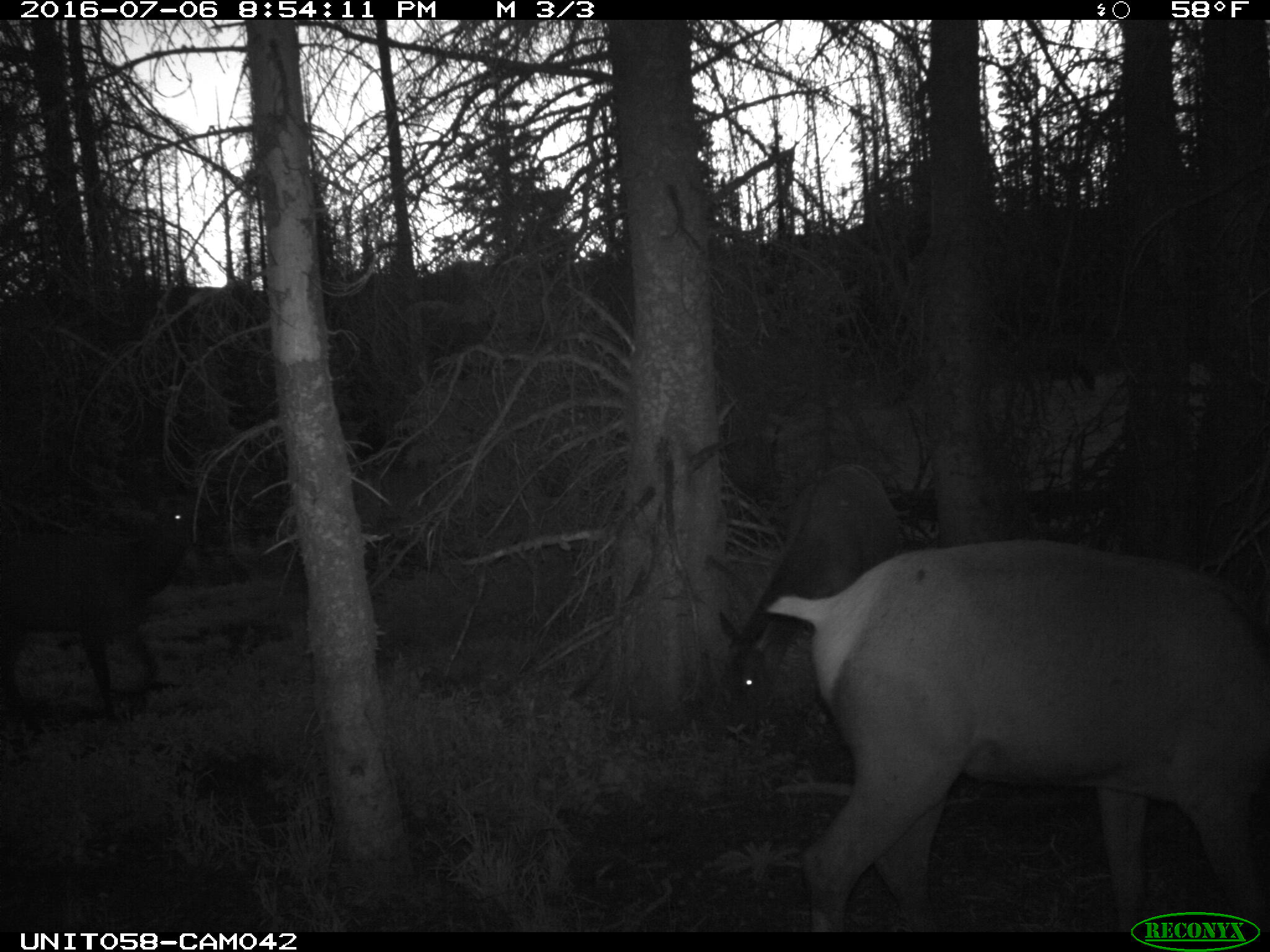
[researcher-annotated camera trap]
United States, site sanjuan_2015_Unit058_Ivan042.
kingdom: Animalia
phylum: Chordata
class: Mammalia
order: Artiodactyla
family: Cervidae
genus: Cervus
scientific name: Cervus elaphus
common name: red deer